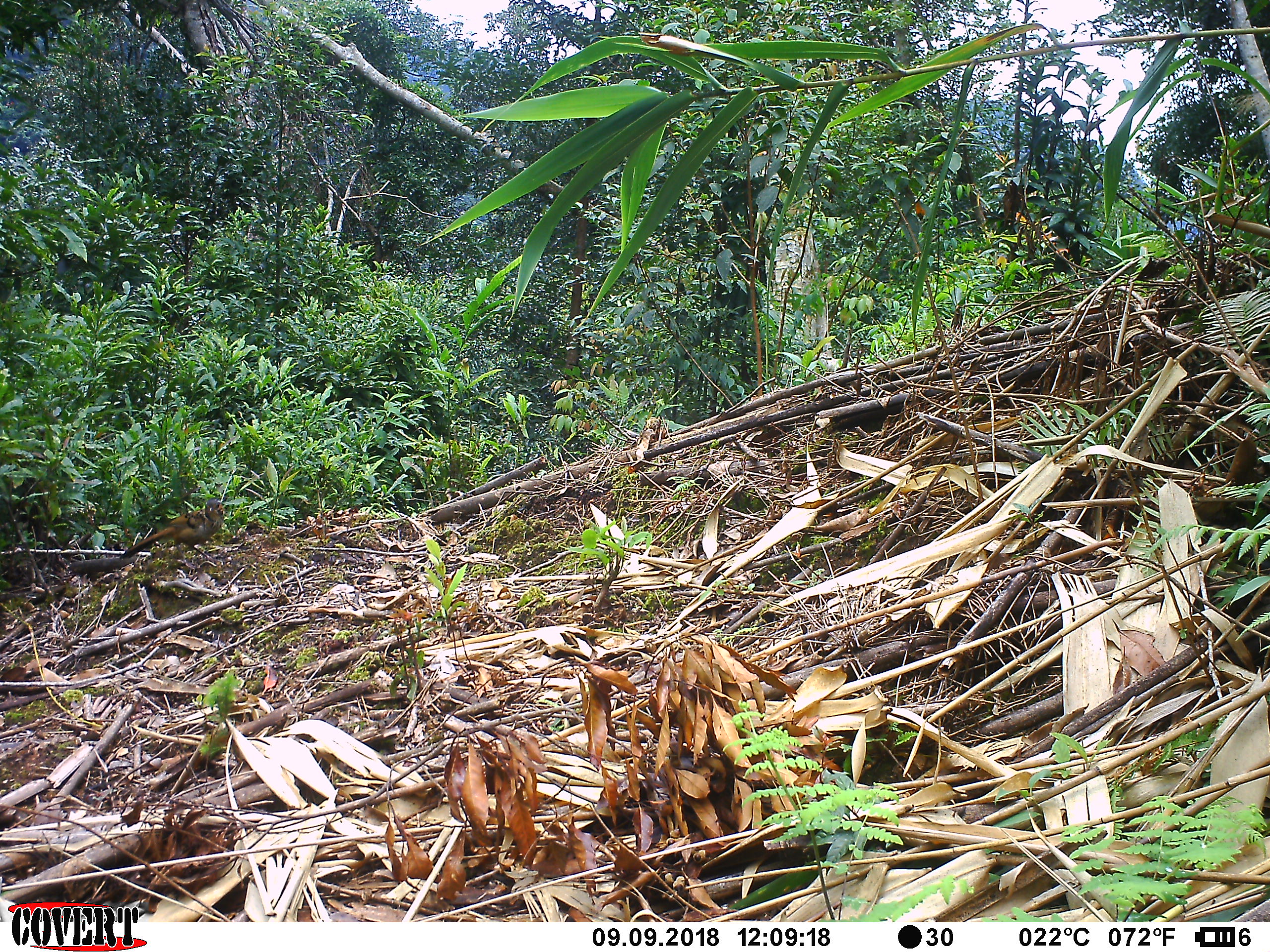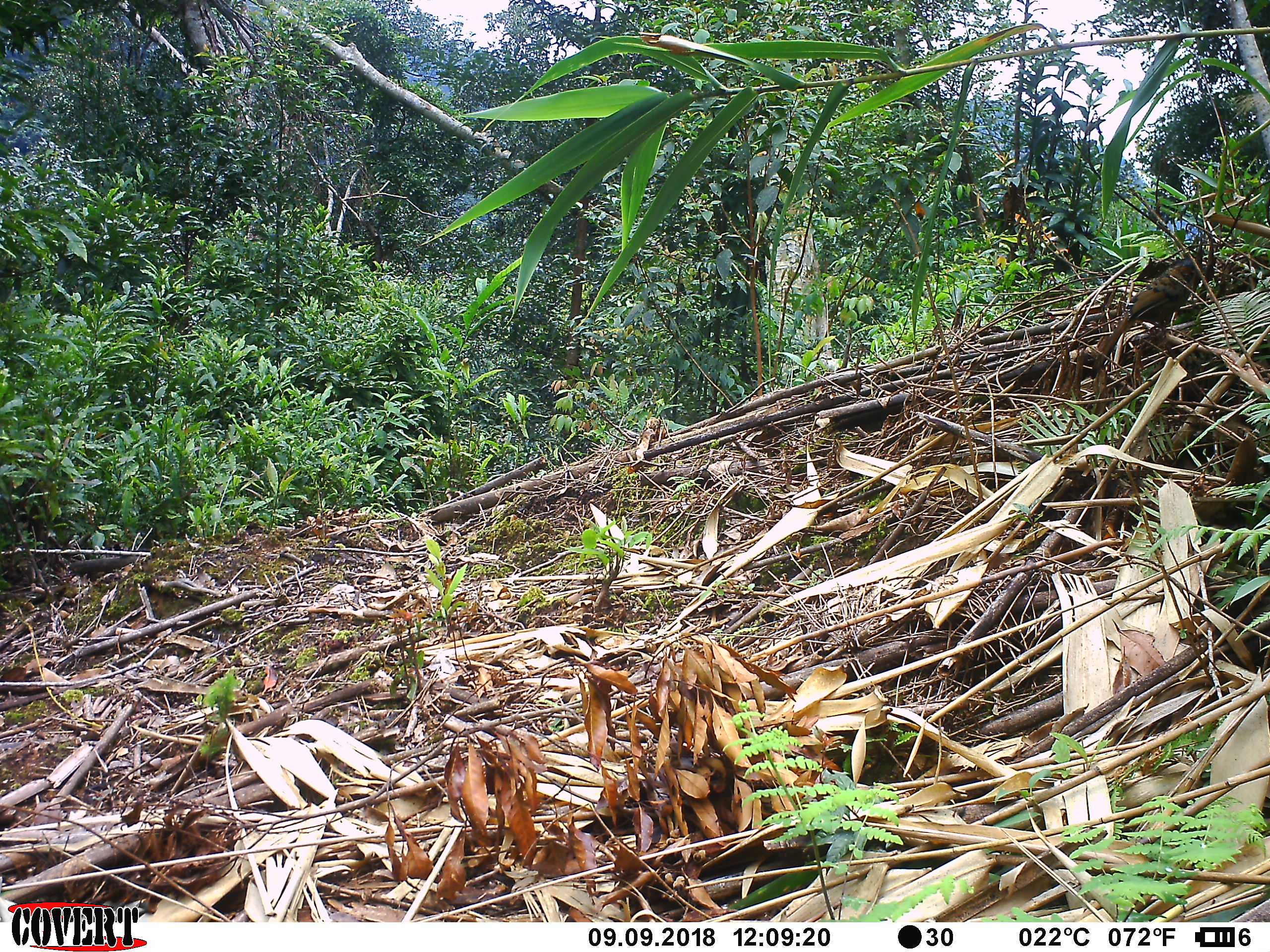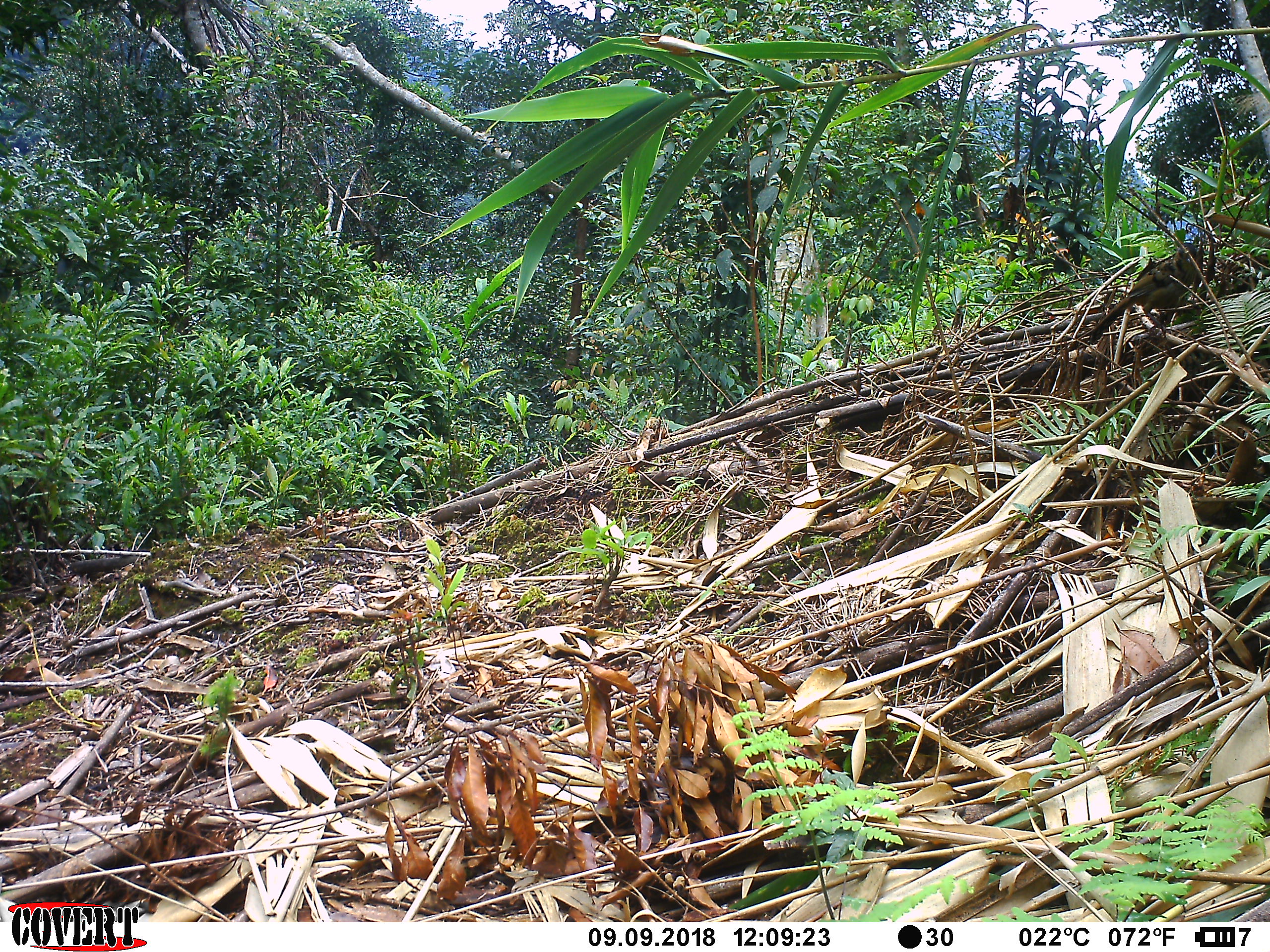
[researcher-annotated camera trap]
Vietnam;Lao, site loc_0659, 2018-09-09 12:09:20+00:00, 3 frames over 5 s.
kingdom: Animalia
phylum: Chordata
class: Aves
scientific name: Aves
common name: bird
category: unidentified bird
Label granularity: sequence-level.